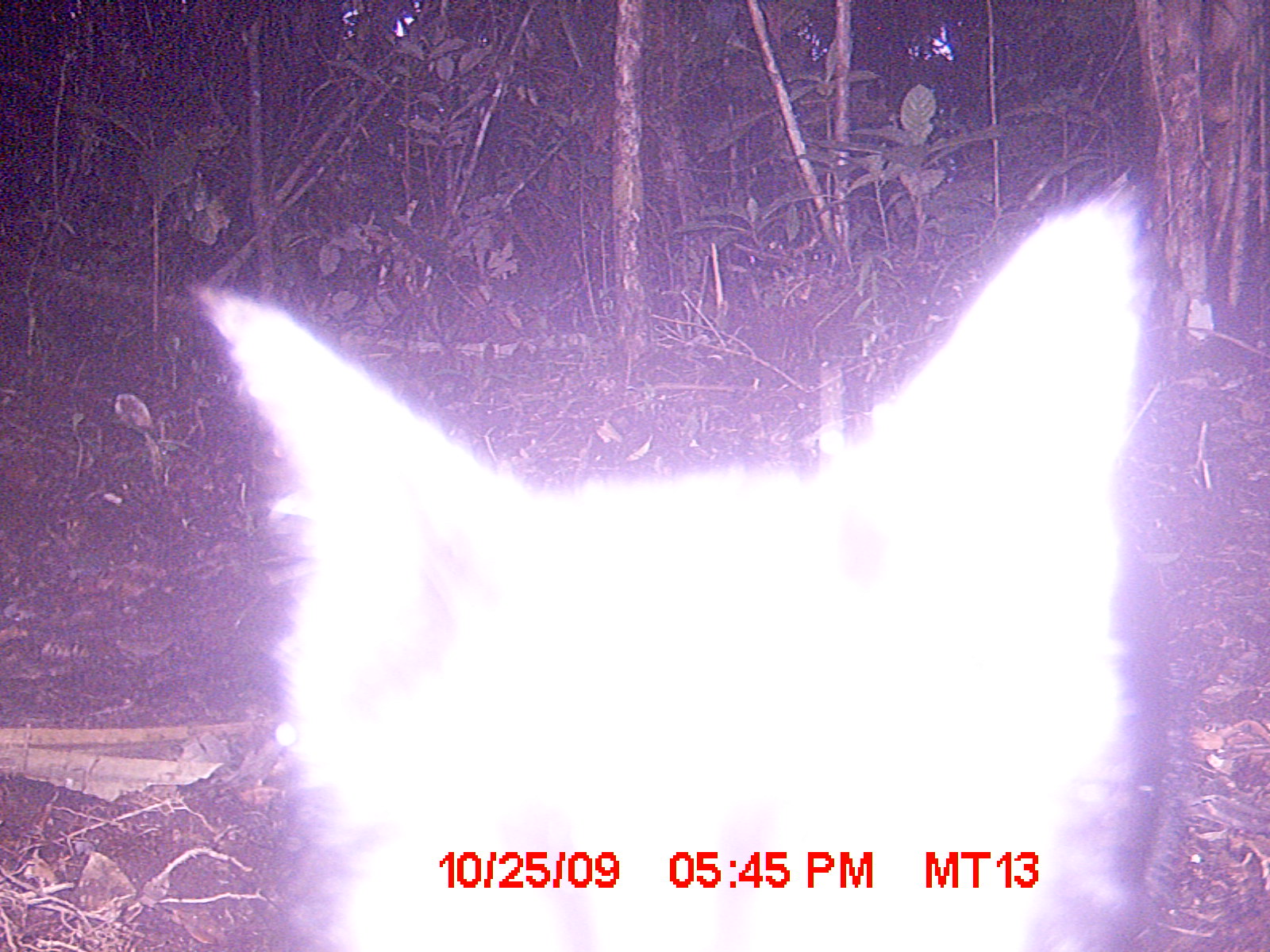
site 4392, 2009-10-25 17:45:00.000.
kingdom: Animalia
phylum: Chordata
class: Mammalia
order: Carnivora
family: Felidae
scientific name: Felidae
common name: felids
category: felis sp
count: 1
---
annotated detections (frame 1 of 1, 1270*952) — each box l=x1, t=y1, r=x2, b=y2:
felis sp: l=189, t=190, r=1144, b=950